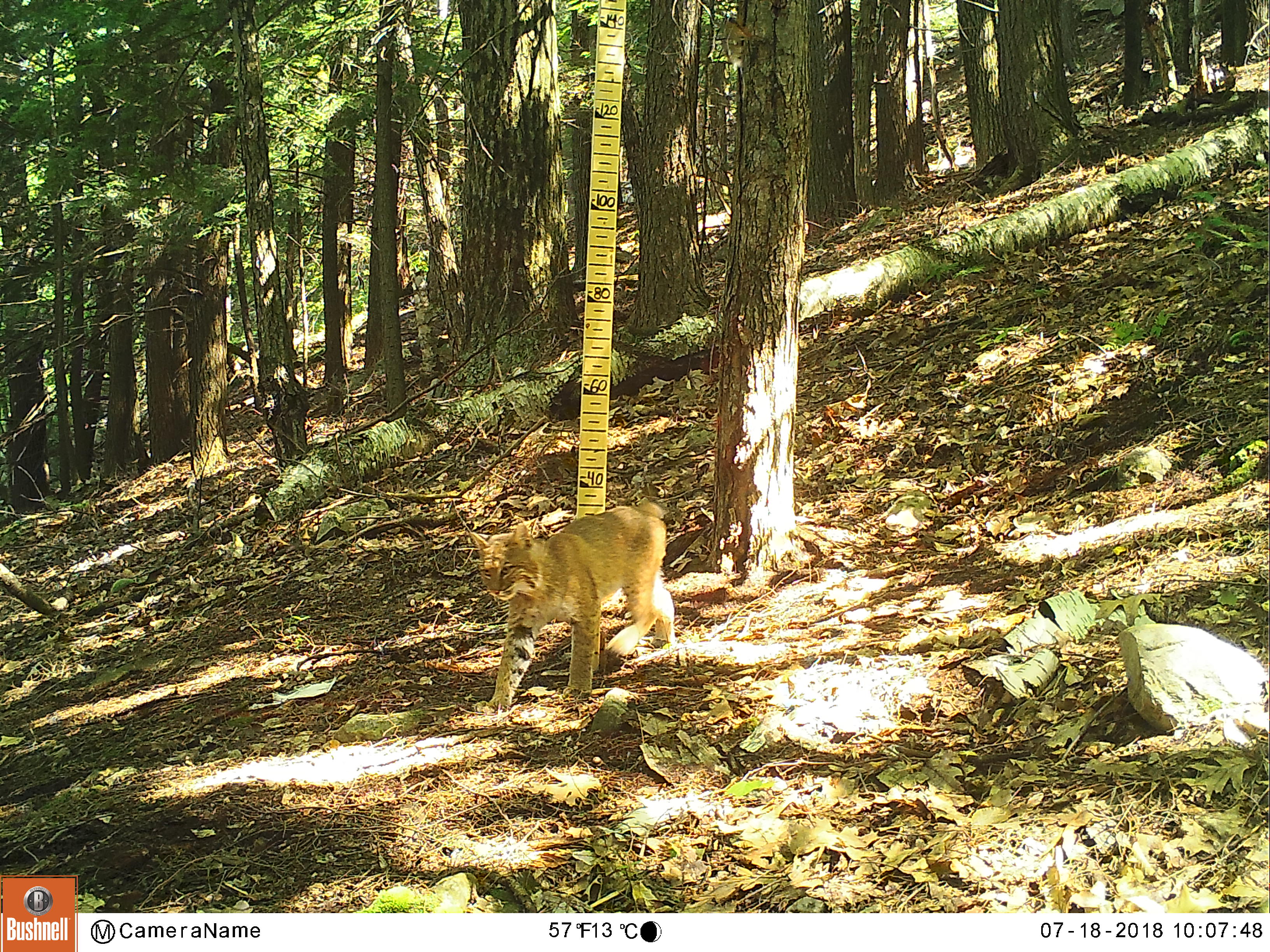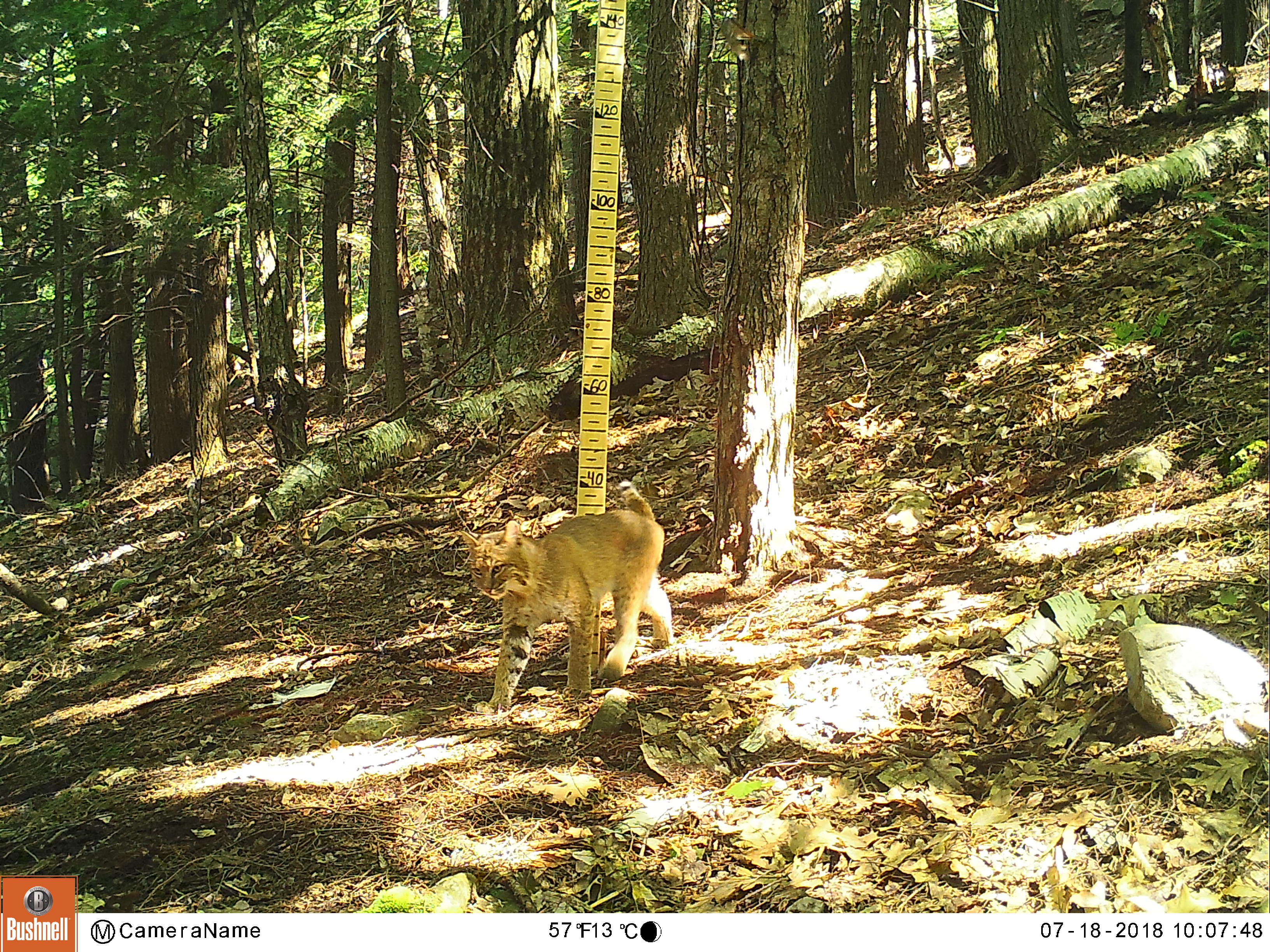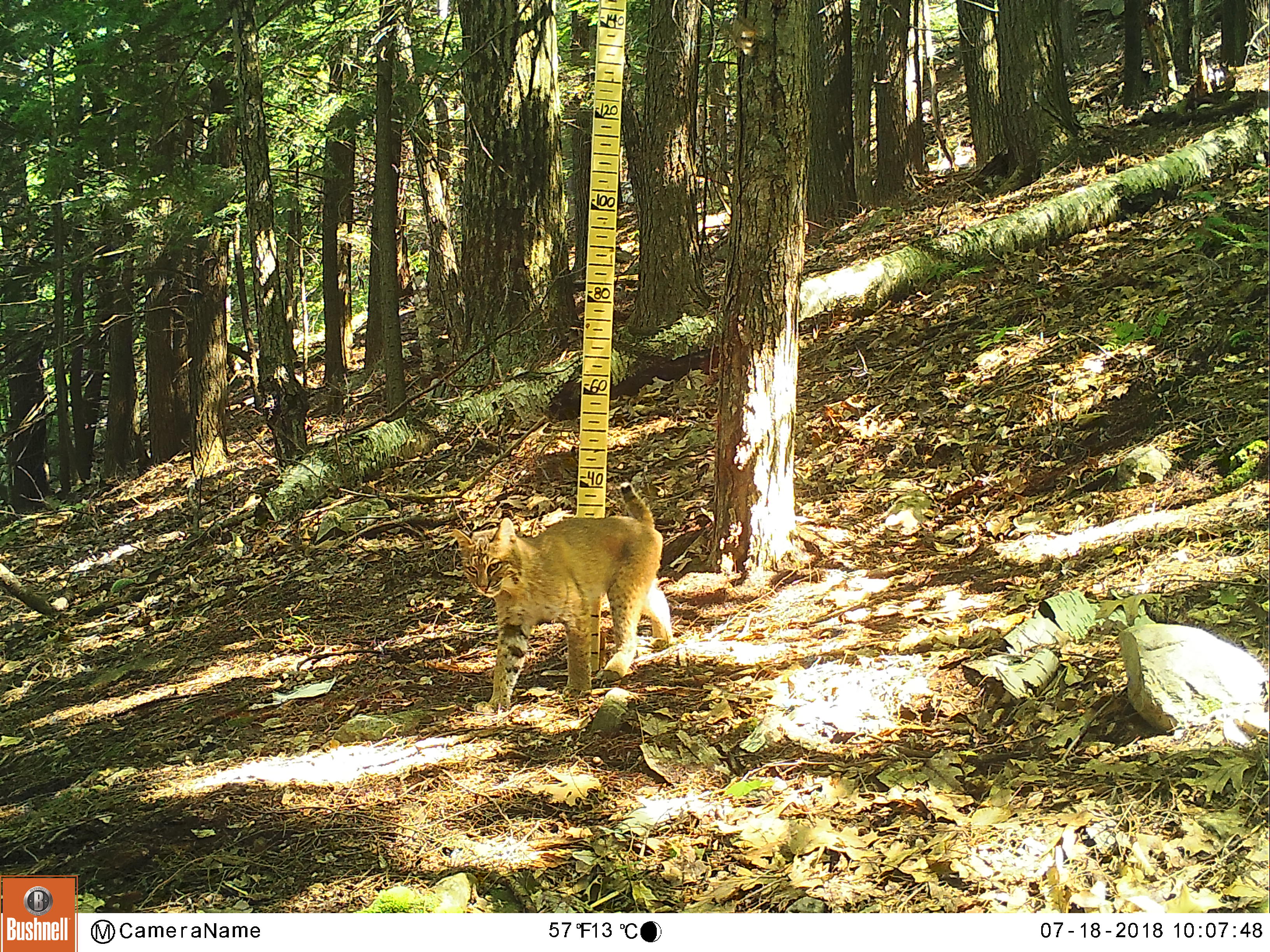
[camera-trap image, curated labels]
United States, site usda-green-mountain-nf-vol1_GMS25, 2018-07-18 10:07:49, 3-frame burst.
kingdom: Animalia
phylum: Chordata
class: Mammalia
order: Carnivora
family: Felidae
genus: Lynx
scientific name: Lynx rufus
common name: bobcat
Bobcat (Lynx rufus).